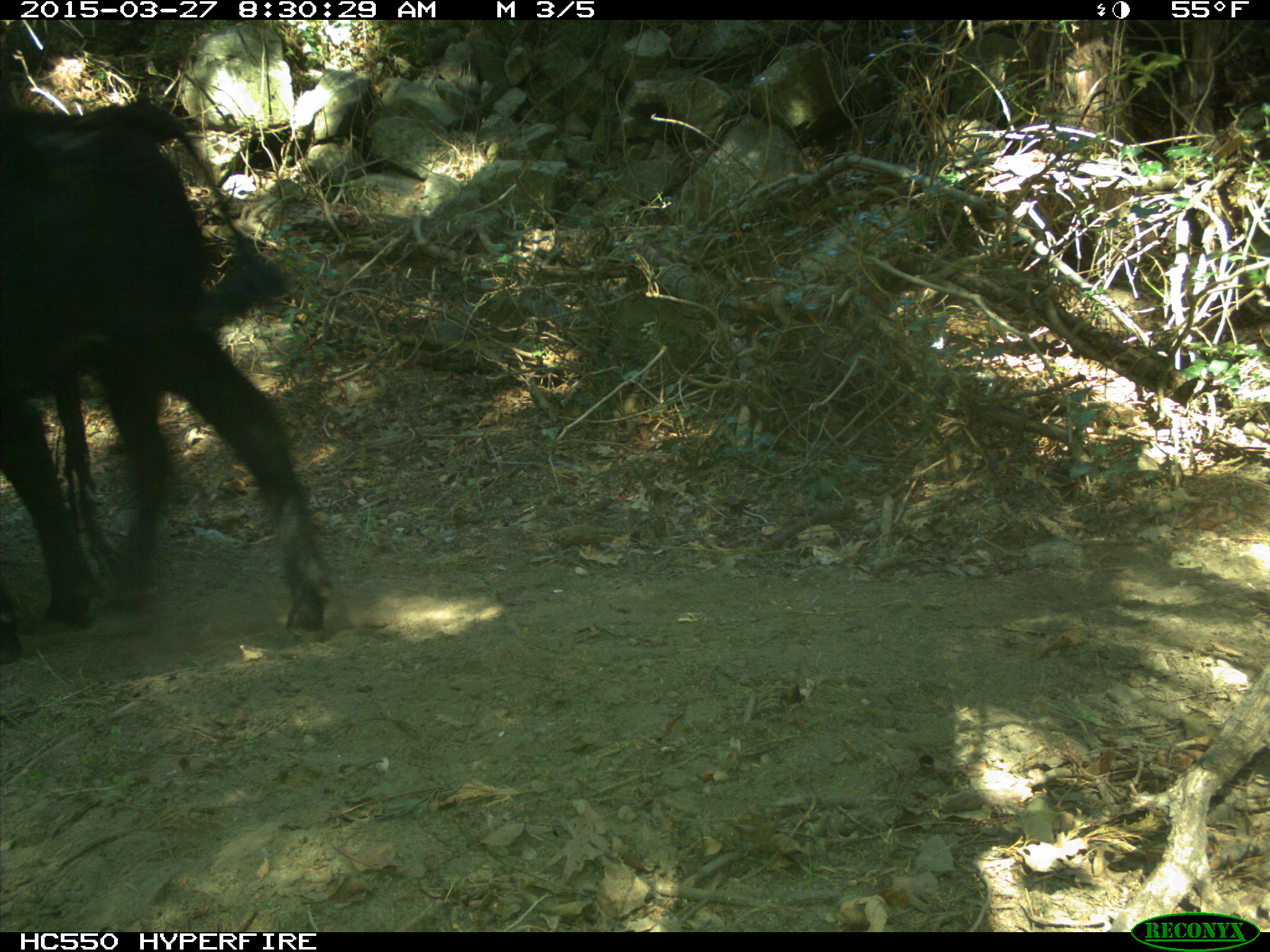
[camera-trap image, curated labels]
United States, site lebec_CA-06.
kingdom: Animalia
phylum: Chordata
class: Mammalia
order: Artiodactyla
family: Bovidae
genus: Bos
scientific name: Bos taurus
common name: domestic cow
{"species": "Bos taurus (domestic cow)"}